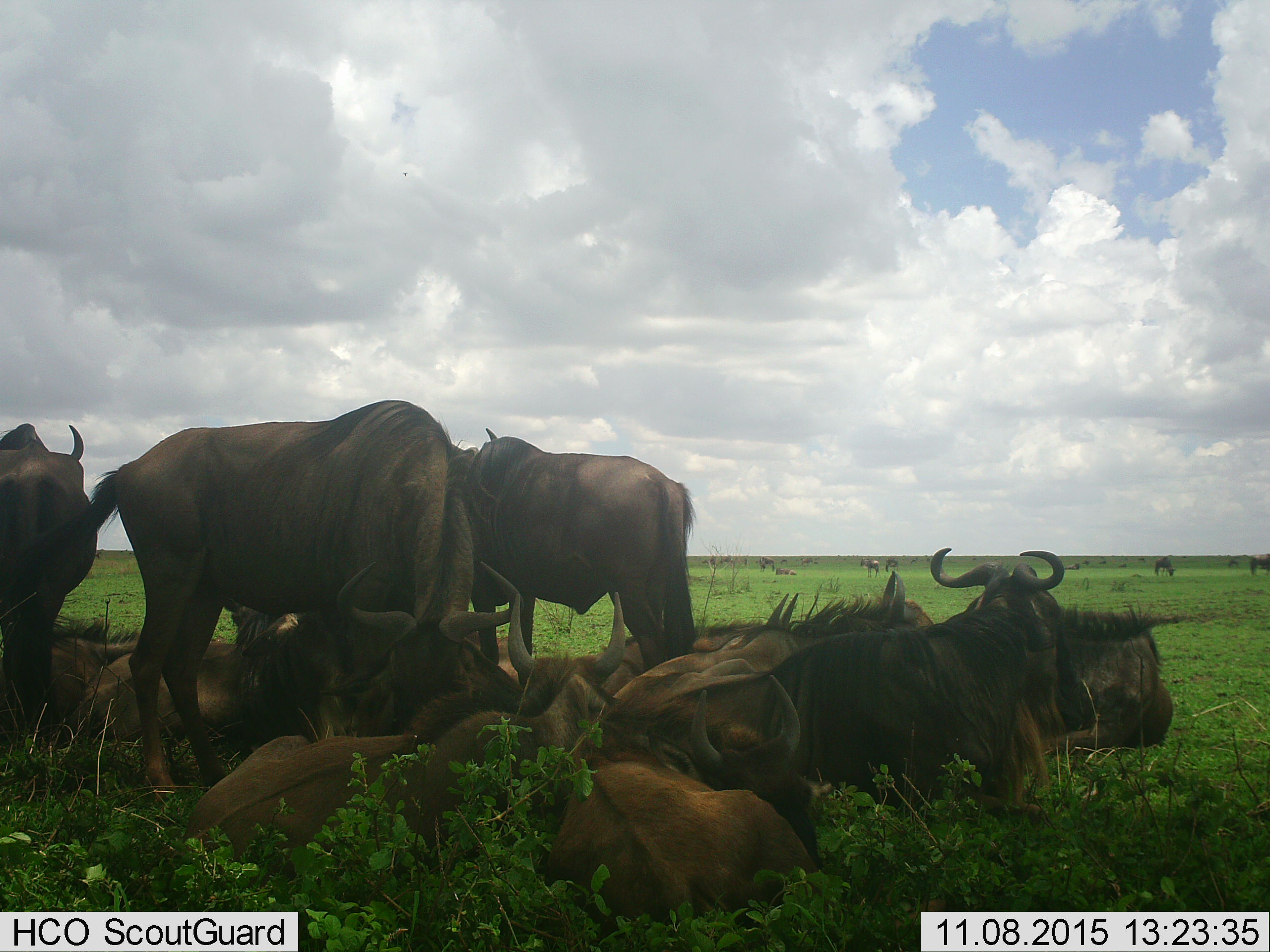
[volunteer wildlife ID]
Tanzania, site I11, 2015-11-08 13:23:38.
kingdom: Animalia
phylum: Chordata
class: Mammalia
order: Artiodactyla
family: Bovidae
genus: Connochaetes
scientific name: Connochaetes taurinus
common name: blue wildebeest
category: wildebeest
Wildebeest (blue wildebeest) (Connochaetes taurinus), count 11-50. Behavior (volunteer vote fractions): standing 60%, resting 100%, moving 30%, interacting 20%. Young present (vote fraction): 50%. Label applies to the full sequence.